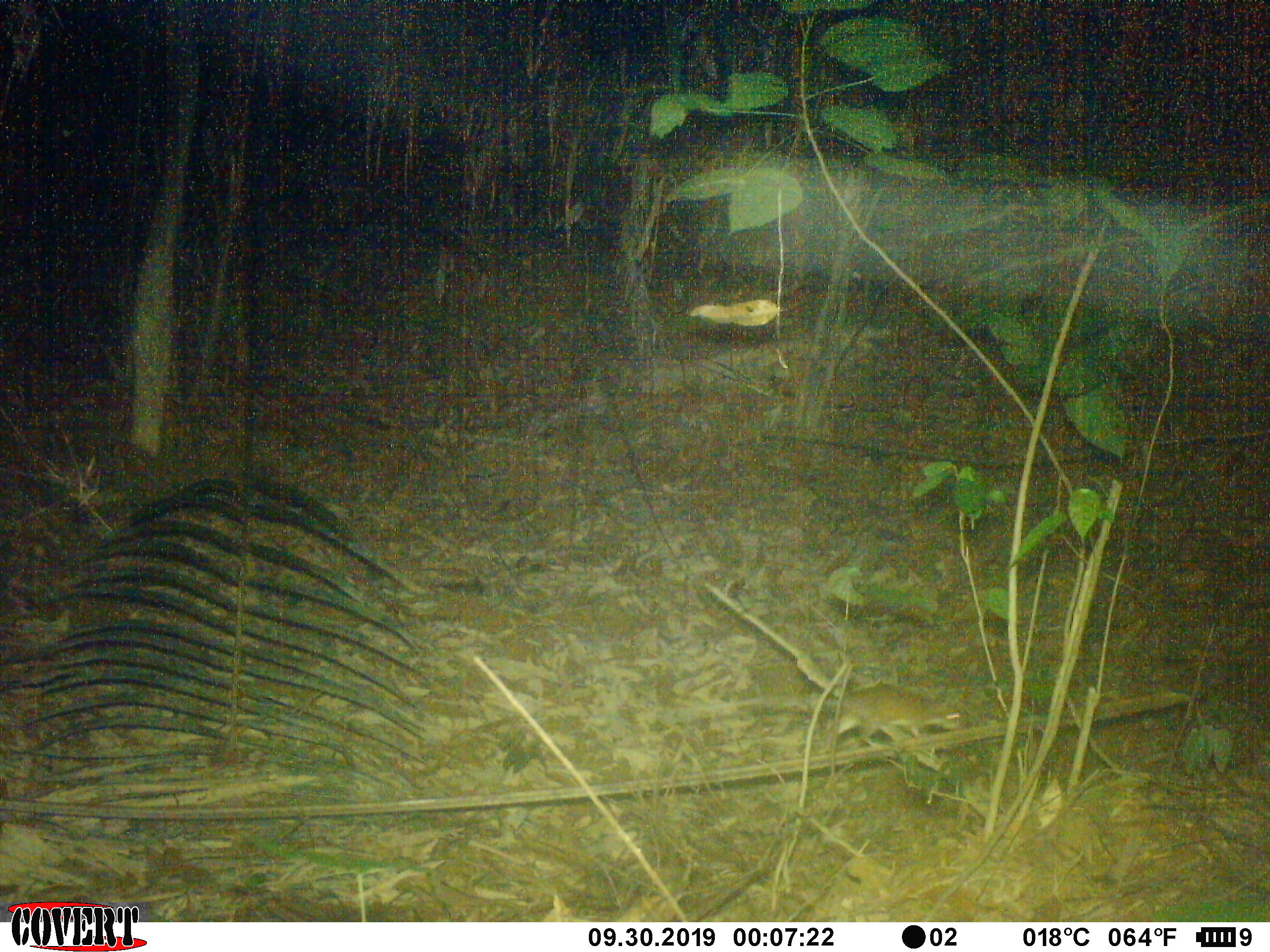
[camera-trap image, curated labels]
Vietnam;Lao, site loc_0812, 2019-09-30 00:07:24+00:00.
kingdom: Animalia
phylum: Chordata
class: Mammalia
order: Rodentia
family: Muridae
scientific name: Muridae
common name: old-world mice and rats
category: unidentified murid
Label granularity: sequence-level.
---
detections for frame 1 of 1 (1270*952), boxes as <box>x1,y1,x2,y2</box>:
unidentified murid: <box>656,682,963,748</box>